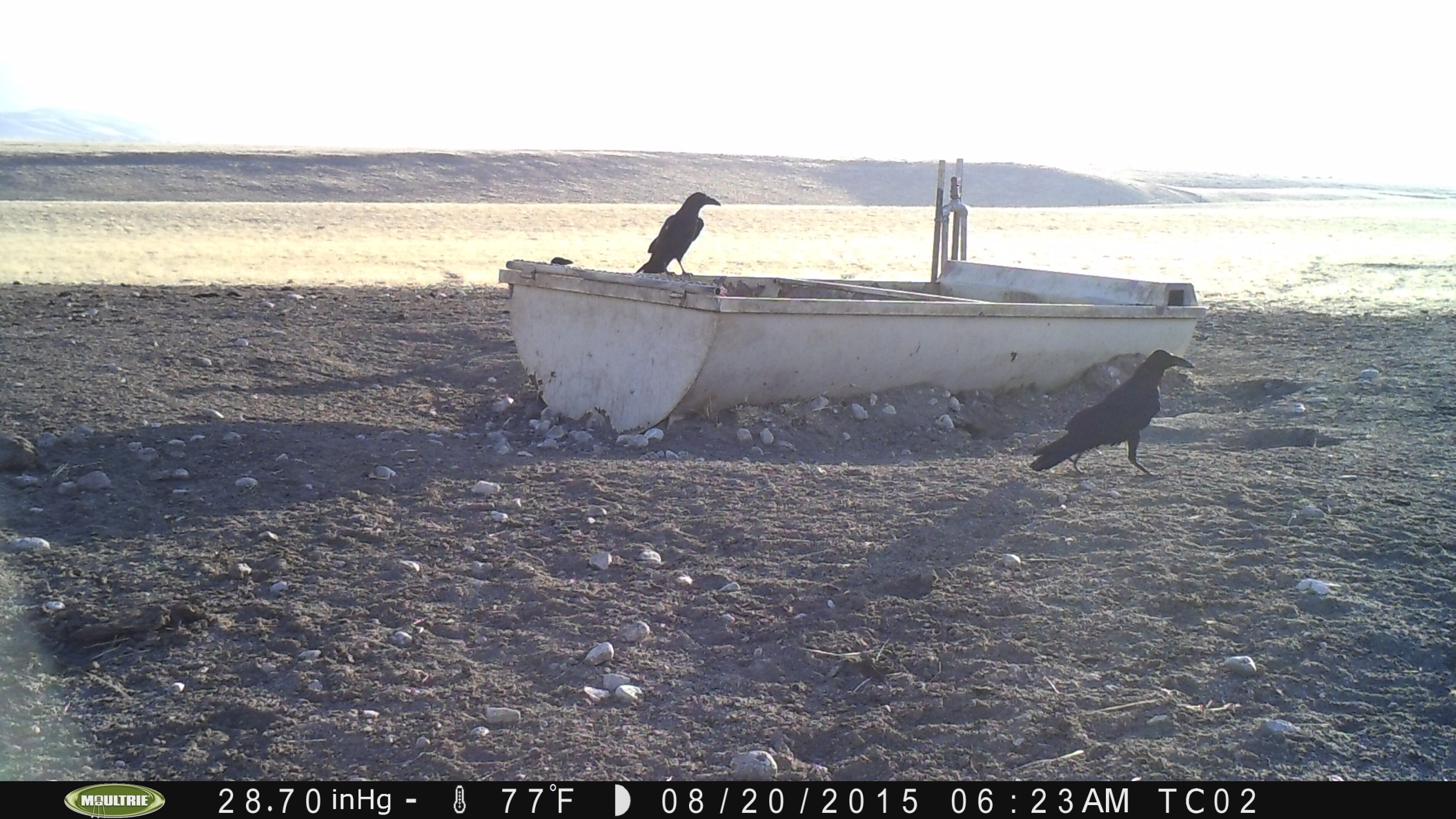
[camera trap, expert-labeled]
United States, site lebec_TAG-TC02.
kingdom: Animalia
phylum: Chordata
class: Aves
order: Passeriformes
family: Corvidae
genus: Corvus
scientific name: Corvus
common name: crows and ravens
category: unidentified corvus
Unidentified corvus (crows and ravens) (Corvus).